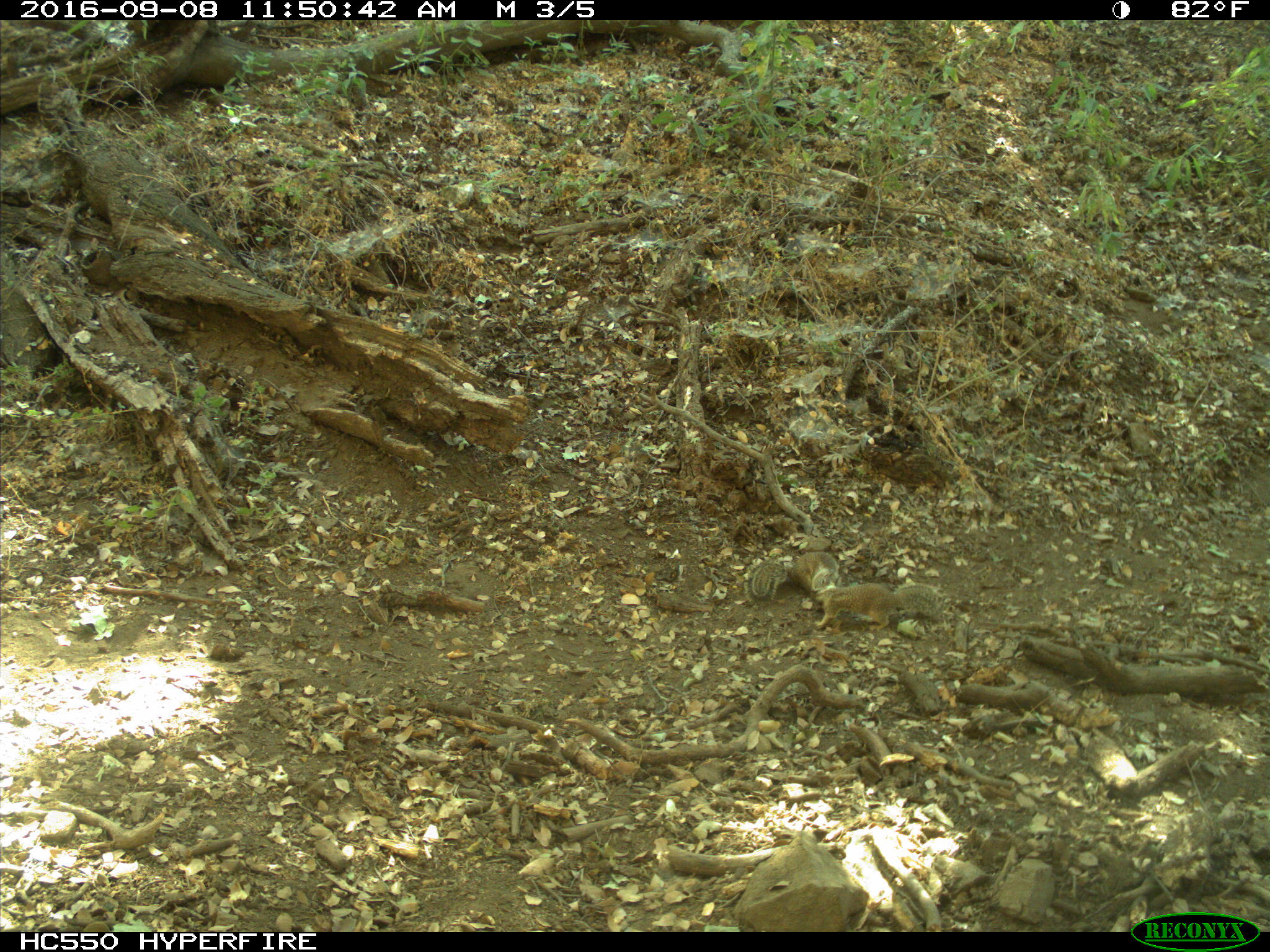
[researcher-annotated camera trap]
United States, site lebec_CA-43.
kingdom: Animalia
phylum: Chordata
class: Mammalia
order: Rodentia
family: Sciuridae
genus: Otospermophilus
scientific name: Otospermophilus beecheyi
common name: california ground squirrel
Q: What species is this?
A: Otospermophilus beecheyi (california ground squirrel).